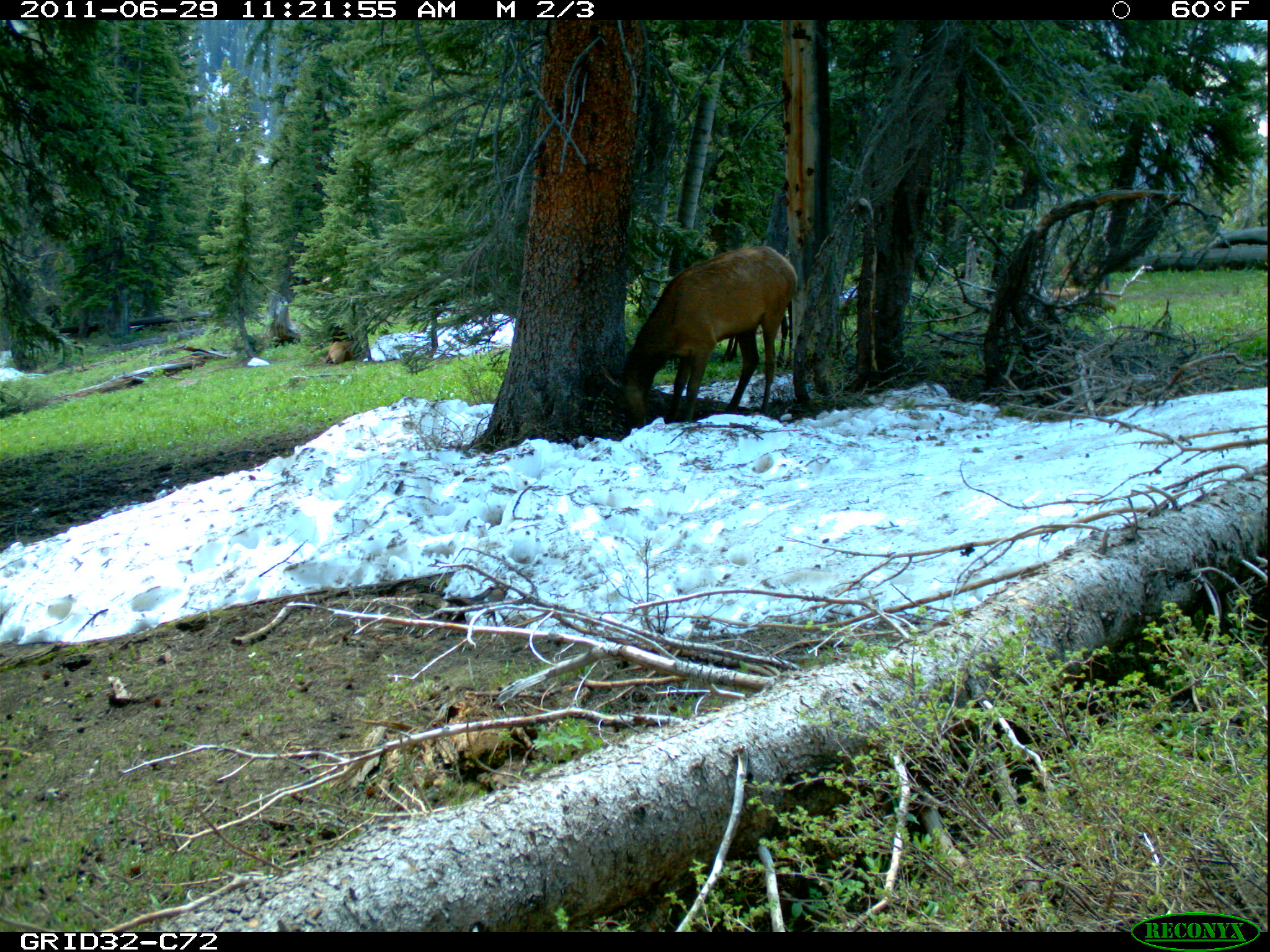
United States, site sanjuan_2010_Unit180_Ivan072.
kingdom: Animalia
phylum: Chordata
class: Mammalia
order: Artiodactyla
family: Cervidae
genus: Cervus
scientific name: Cervus elaphus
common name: red deer